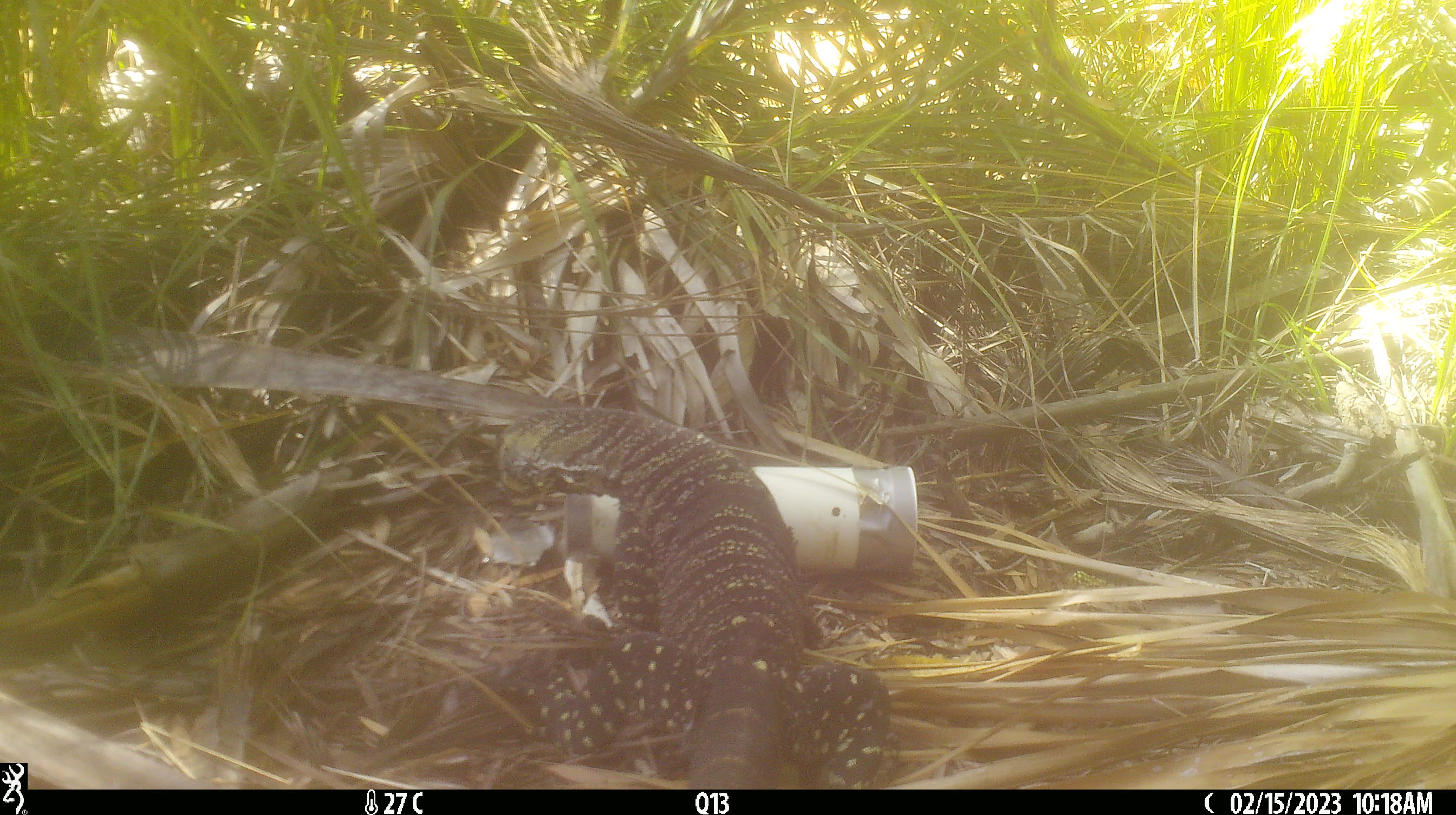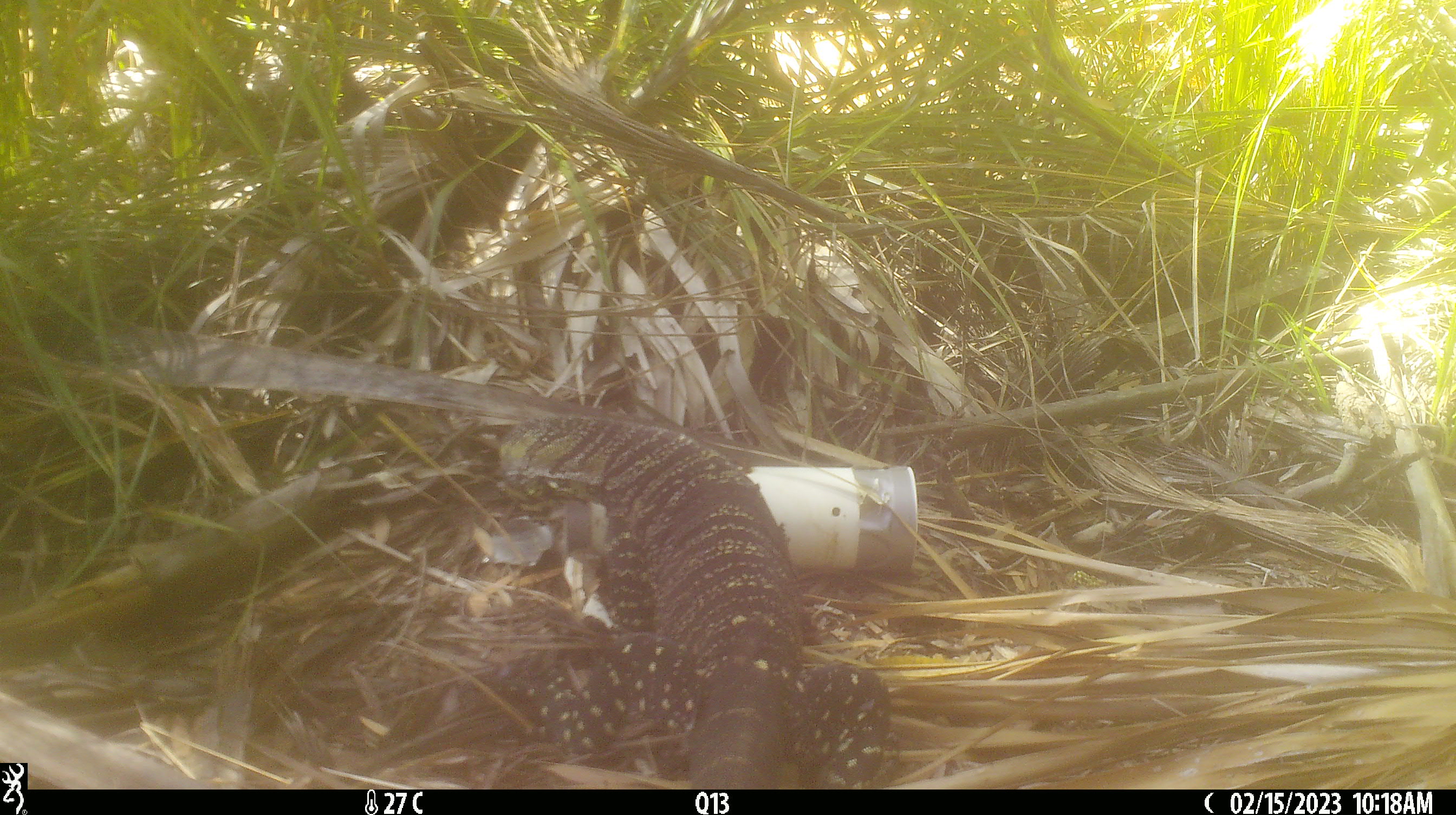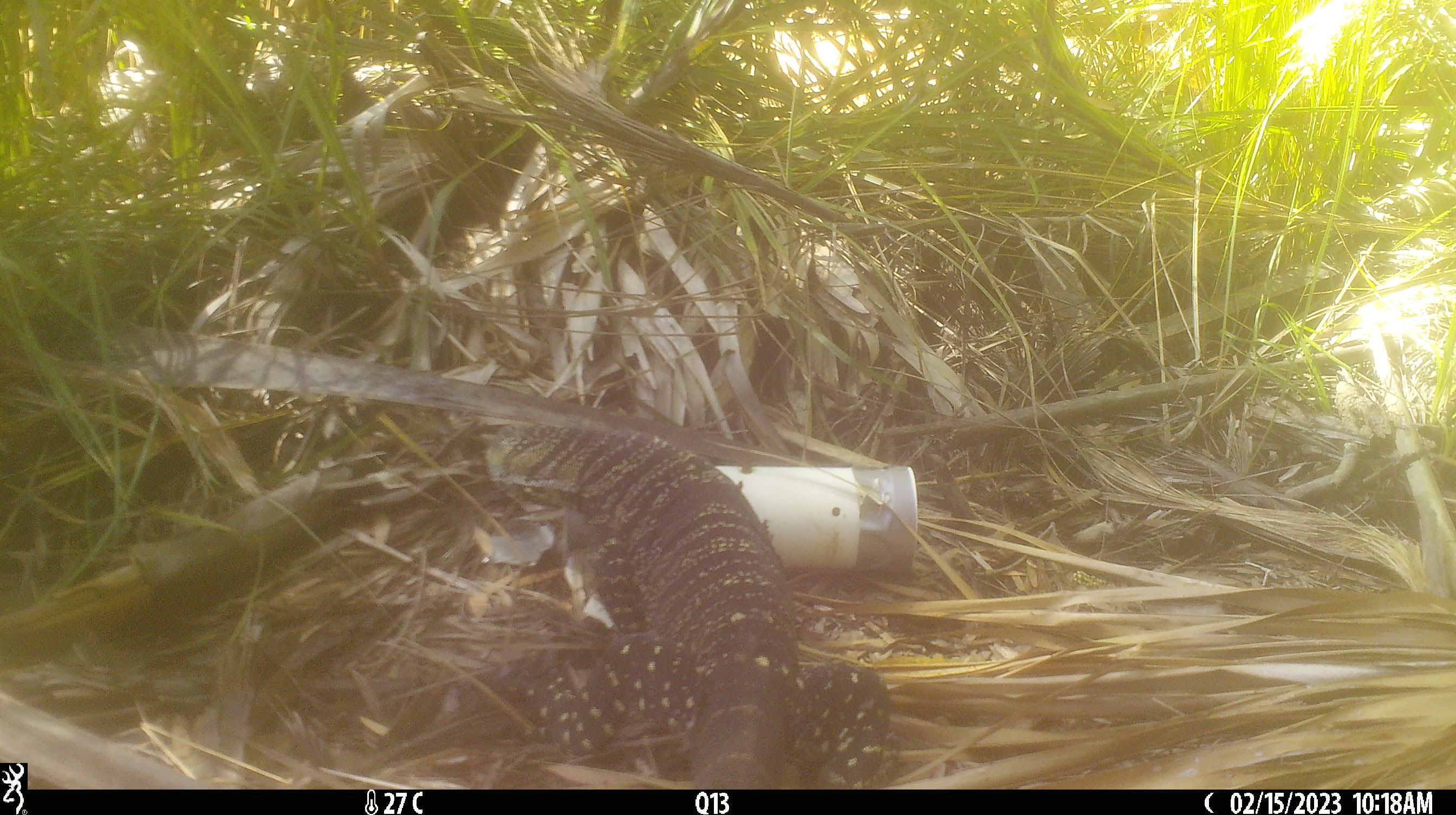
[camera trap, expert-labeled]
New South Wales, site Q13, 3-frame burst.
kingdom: Animalia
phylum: Chordata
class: Reptilia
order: Squamata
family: Varanidae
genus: Varanus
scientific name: Varanus varius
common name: lace monitor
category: goanna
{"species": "goanna (lace monitor) (Varanus varius)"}